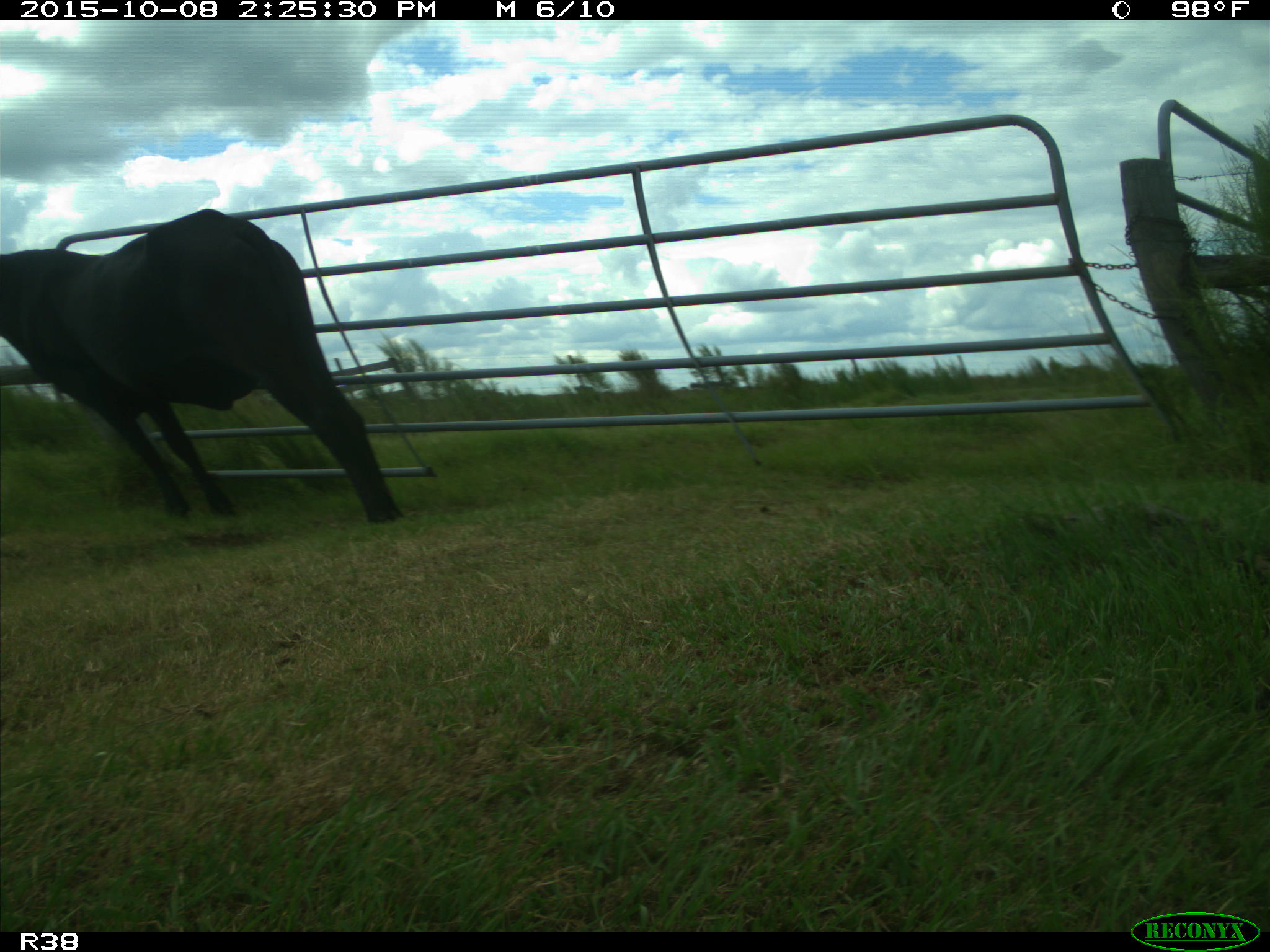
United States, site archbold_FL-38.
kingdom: Animalia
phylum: Chordata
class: Mammalia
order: Artiodactyla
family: Bovidae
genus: Bos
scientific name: Bos taurus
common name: domestic cow